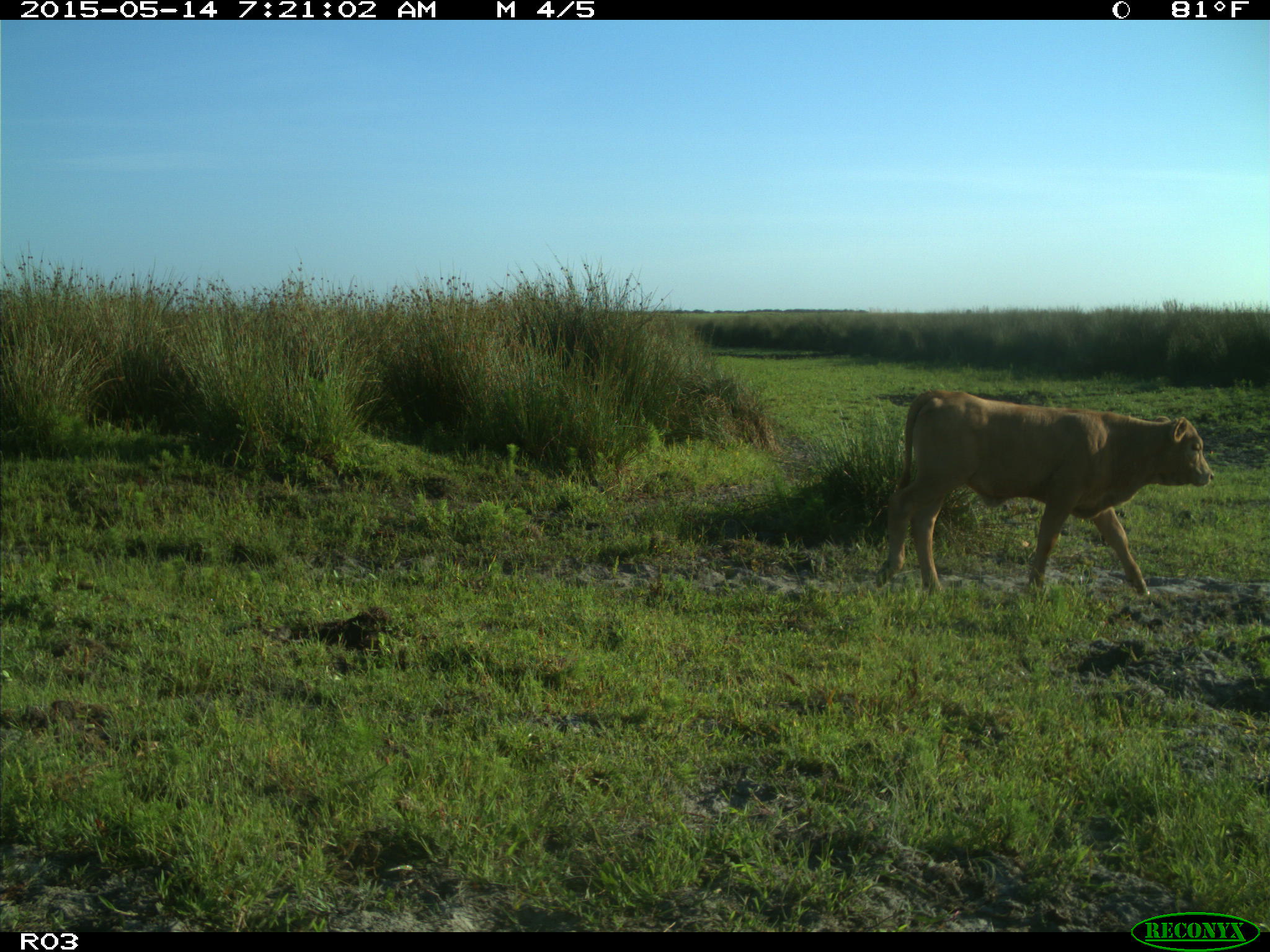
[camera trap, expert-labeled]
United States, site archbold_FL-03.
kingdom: Animalia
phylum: Chordata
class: Mammalia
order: Artiodactyla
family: Bovidae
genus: Bos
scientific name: Bos taurus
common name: domestic cow